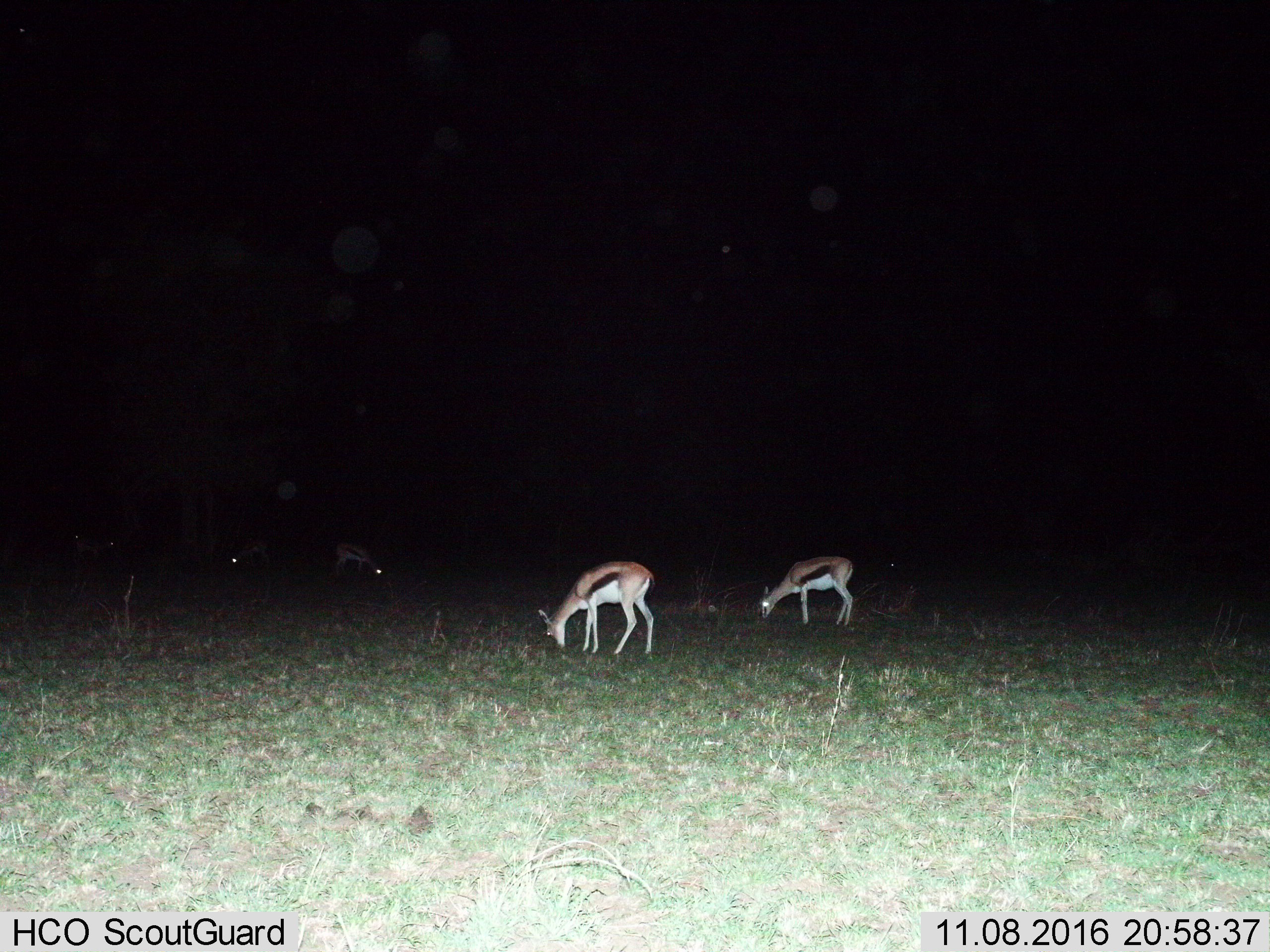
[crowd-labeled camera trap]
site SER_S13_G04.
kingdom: Animalia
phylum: Chordata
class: Mammalia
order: Artiodactyla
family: Bovidae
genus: Eudorcas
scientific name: Eudorcas thomsonii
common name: thomson's gazelle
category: gazellethomsons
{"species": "gazellethomsons (thomson's gazelle) (Eudorcas thomsonii)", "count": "6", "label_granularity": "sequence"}